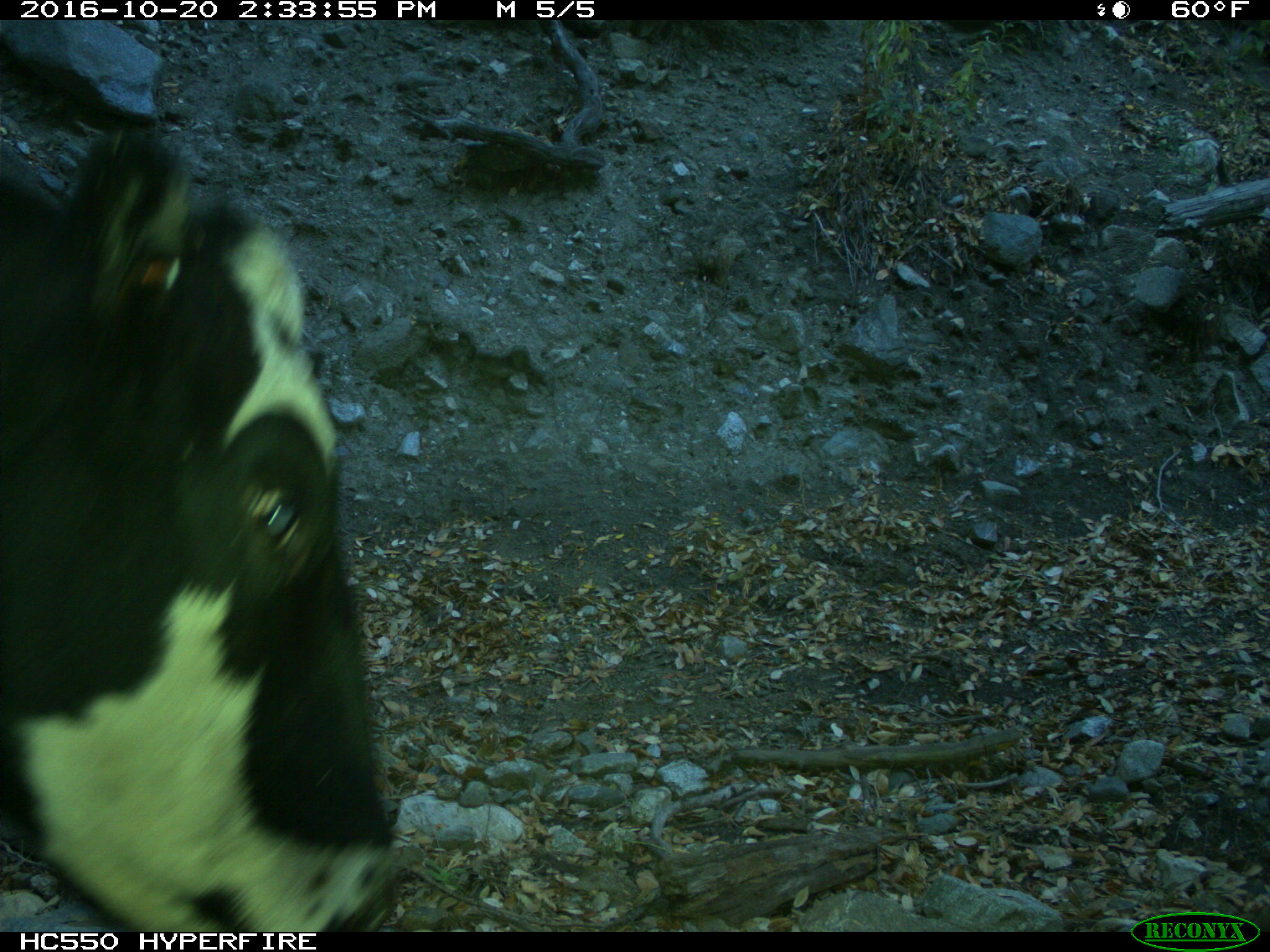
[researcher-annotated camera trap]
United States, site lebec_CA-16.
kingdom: Animalia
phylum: Chordata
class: Mammalia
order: Artiodactyla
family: Bovidae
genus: Bos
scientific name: Bos taurus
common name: domestic cow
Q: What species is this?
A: Bos taurus (domestic cow).